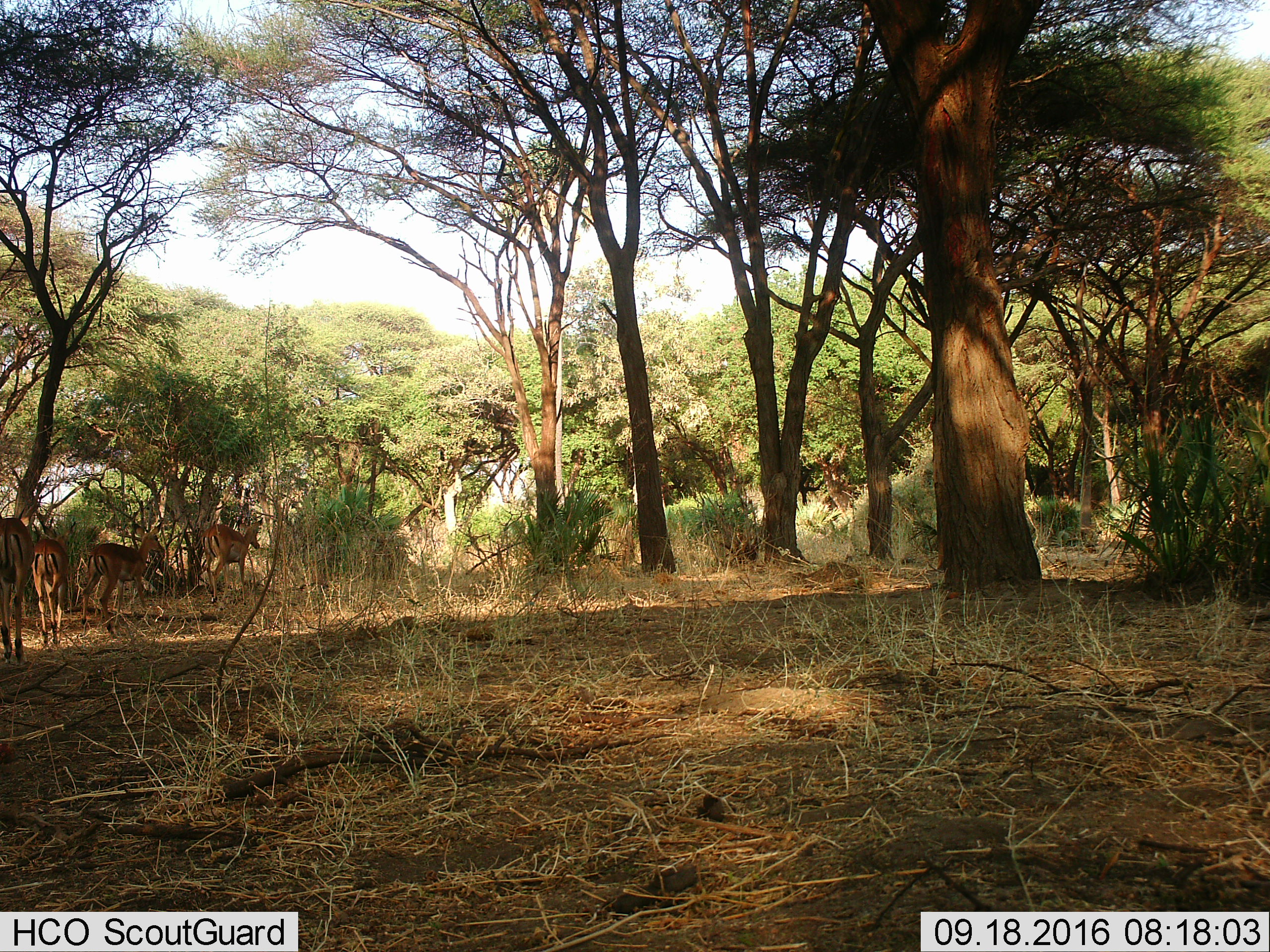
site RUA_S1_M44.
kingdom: Animalia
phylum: Chordata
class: Mammalia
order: Artiodactyla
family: Bovidae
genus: Aepyceros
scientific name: Aepyceros melampus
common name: impala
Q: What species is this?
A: Impala (Aepyceros melampus).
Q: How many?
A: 4.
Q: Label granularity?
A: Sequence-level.